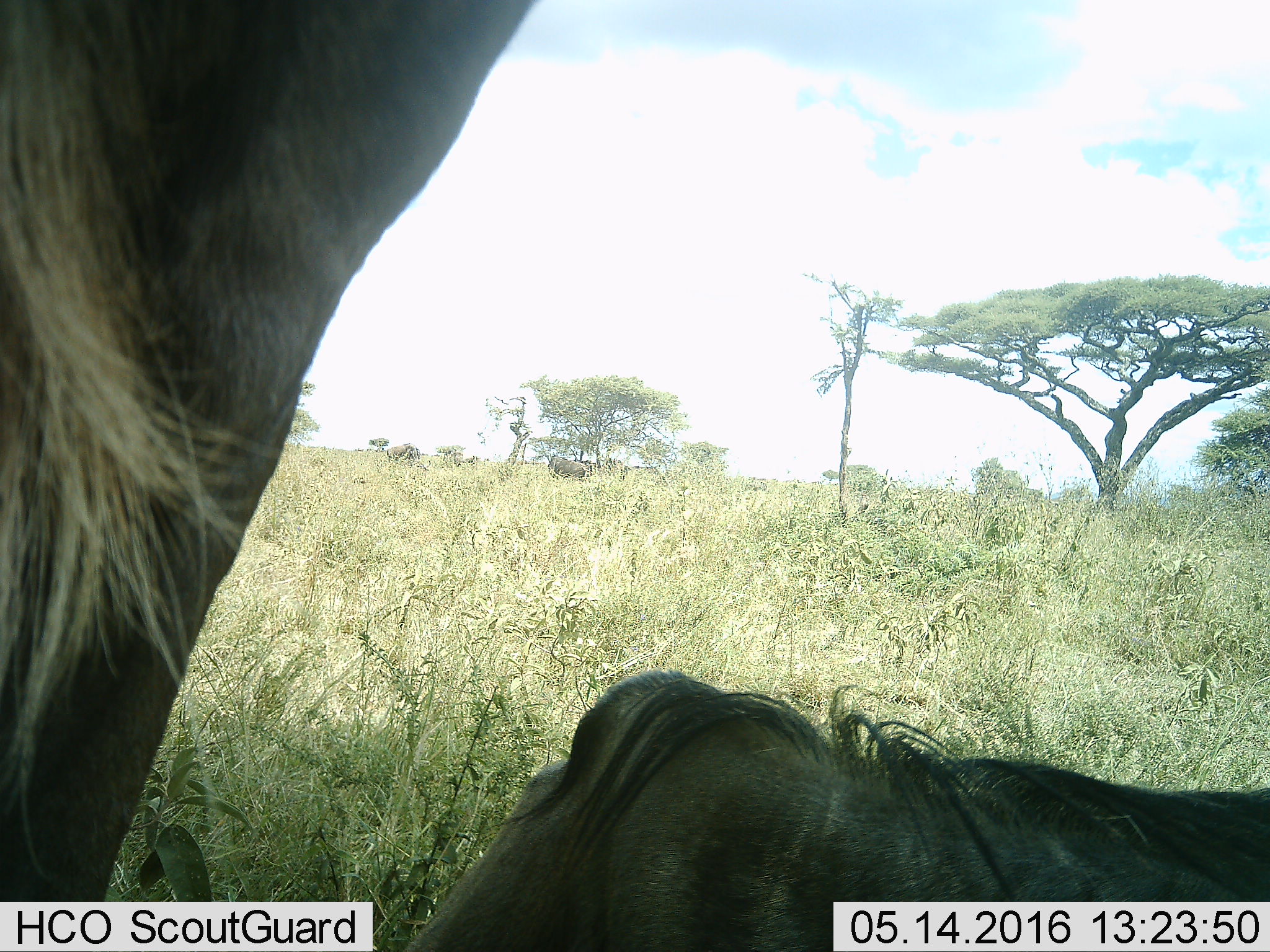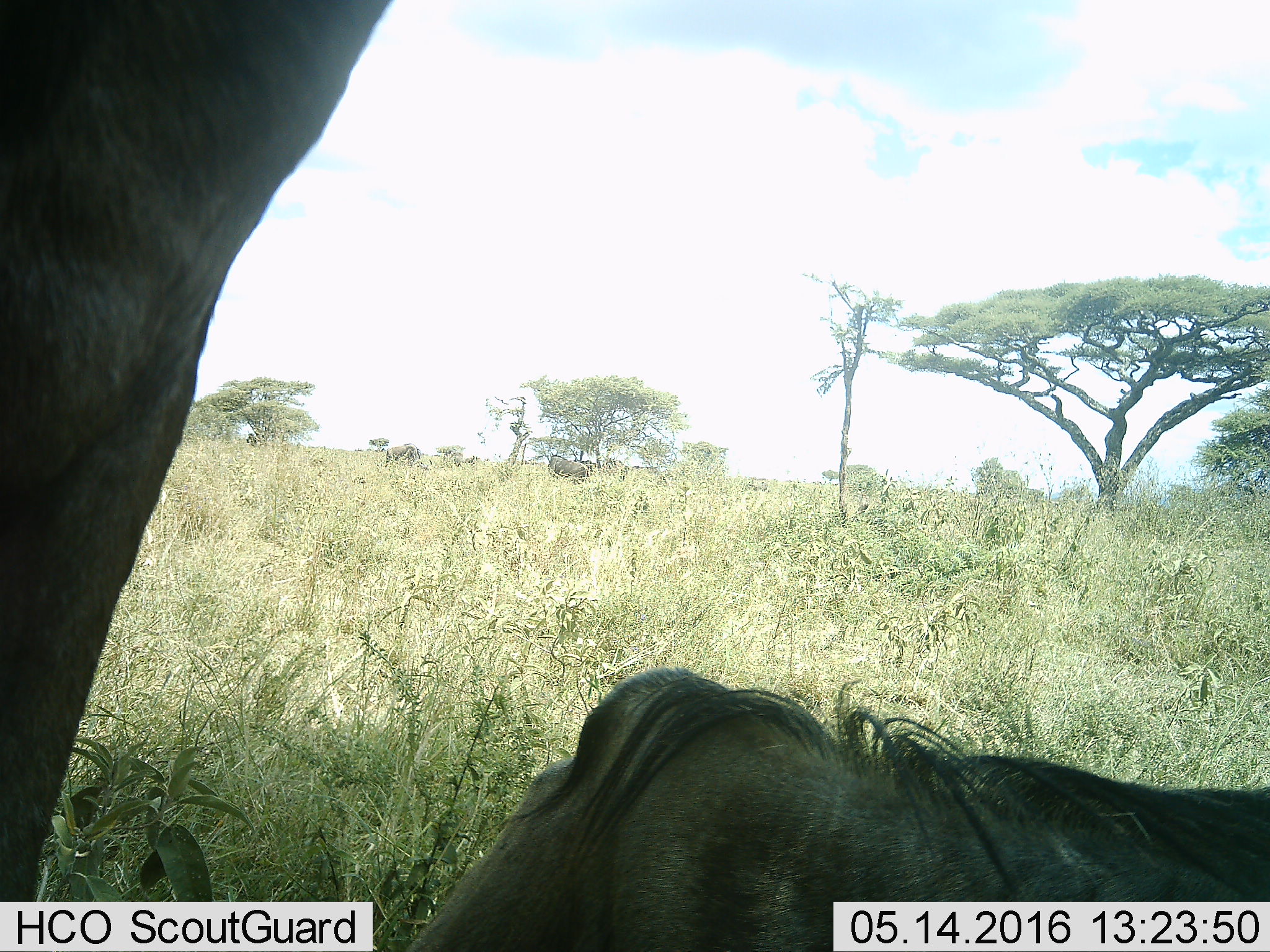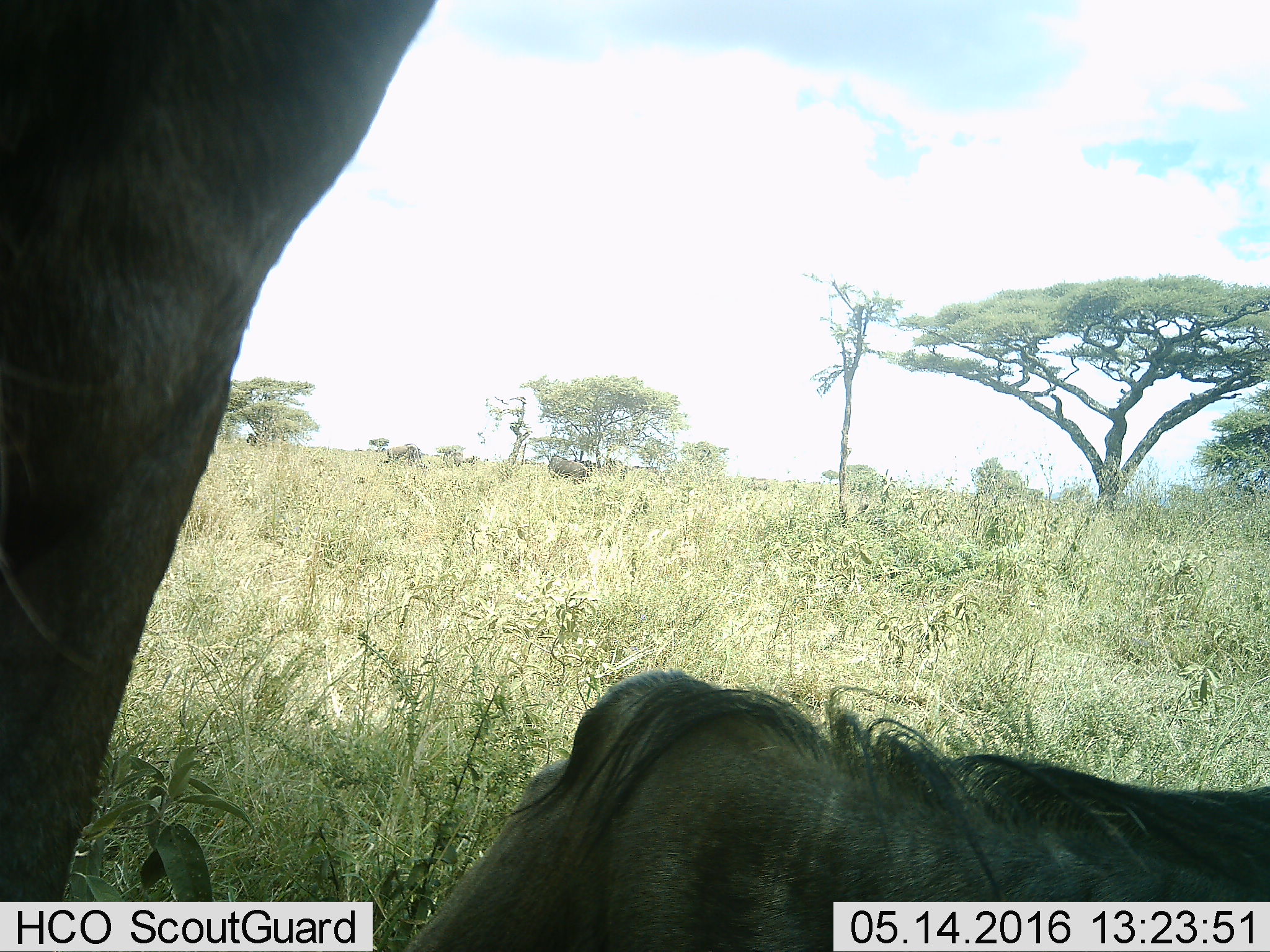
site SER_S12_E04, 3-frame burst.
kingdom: Animalia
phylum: Chordata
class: Mammalia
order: Artiodactyla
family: Bovidae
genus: Connochaetes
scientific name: Connochaetes taurinus taurinus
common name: blue wildebeest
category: wildebeestblue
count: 4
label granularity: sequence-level